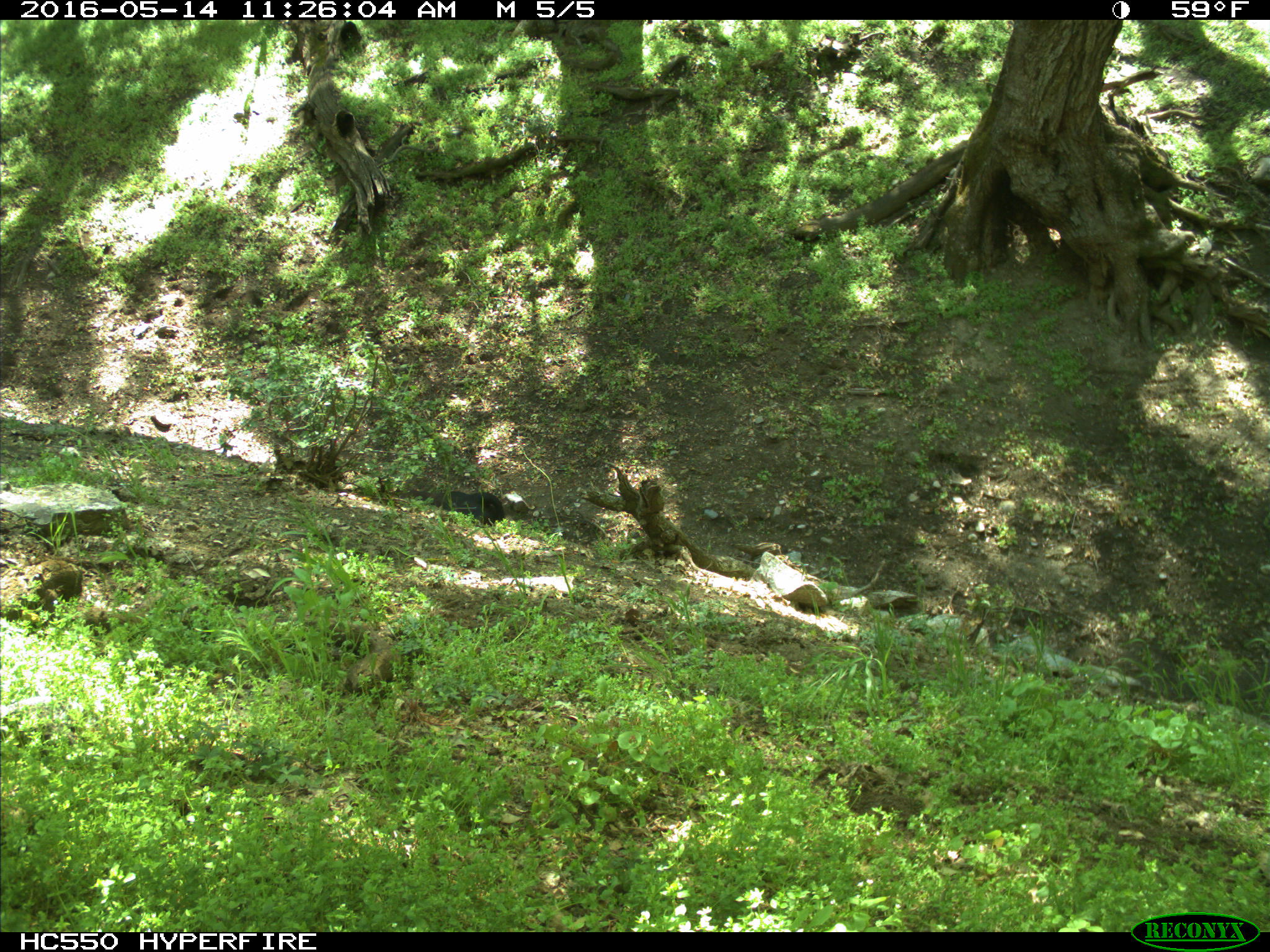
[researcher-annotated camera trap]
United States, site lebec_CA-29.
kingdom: Animalia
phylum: Chordata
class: Mammalia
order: Artiodactyla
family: Bovidae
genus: Bos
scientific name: Bos taurus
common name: domestic cow